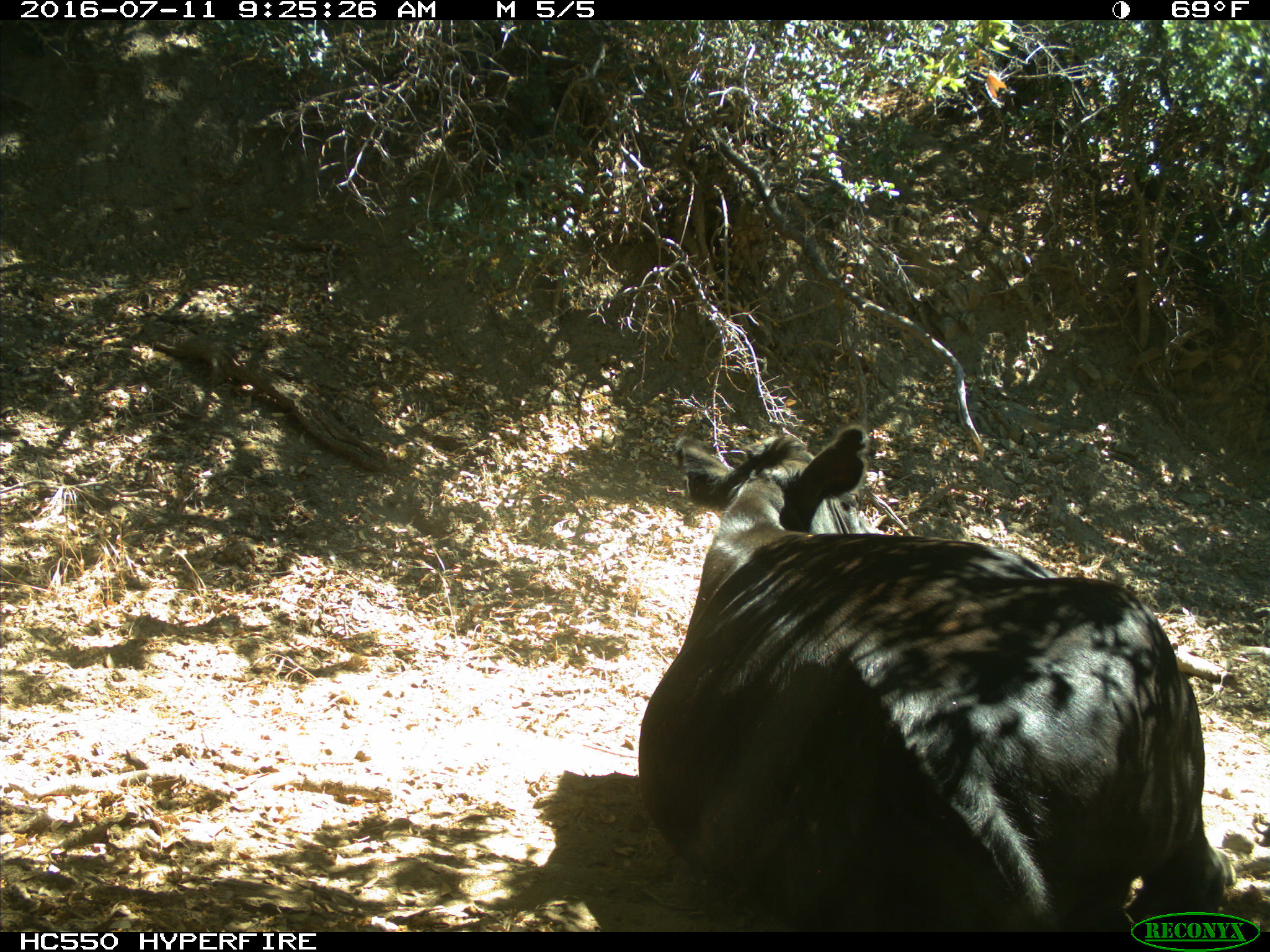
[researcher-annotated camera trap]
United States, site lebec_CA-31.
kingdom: Animalia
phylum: Chordata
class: Mammalia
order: Artiodactyla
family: Bovidae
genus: Bos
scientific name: Bos taurus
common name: domestic cow